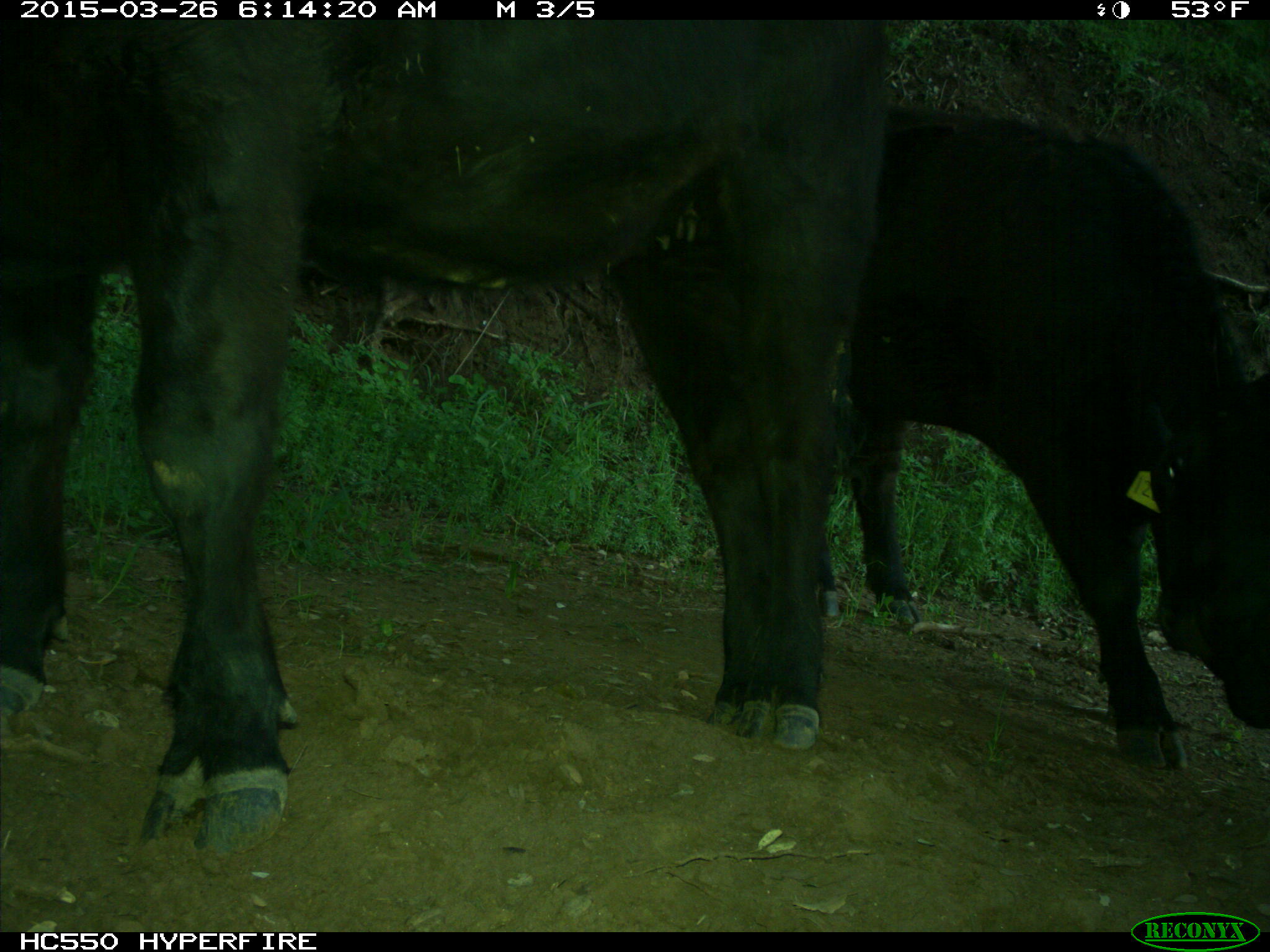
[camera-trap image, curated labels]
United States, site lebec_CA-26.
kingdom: Animalia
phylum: Chordata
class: Mammalia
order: Artiodactyla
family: Bovidae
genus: Bos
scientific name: Bos taurus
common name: domestic cow